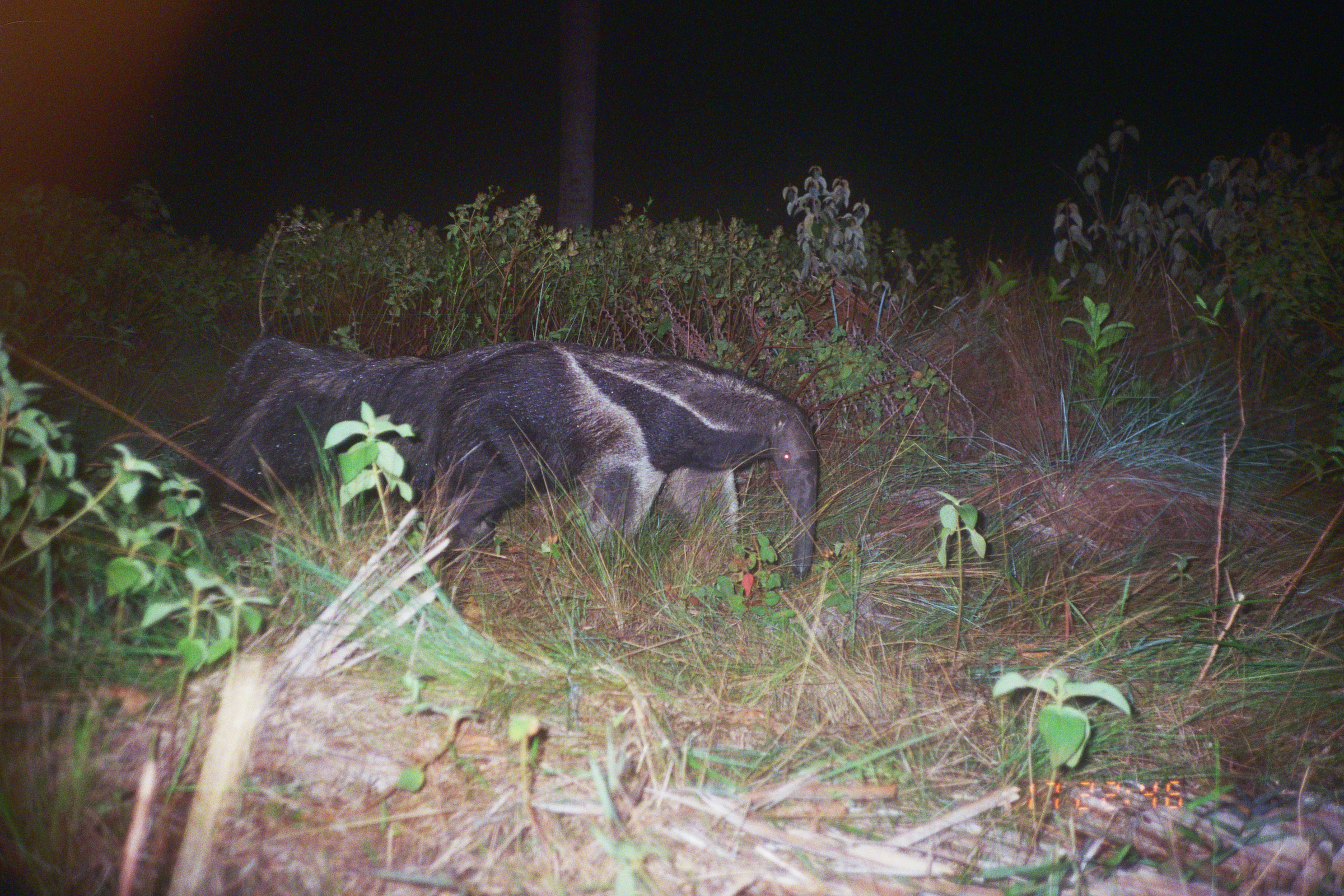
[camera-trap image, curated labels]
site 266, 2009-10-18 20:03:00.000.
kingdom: Animalia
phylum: Chordata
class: Mammalia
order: Carnivora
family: Felidae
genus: Leopardus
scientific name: Leopardus pardalis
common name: ocelot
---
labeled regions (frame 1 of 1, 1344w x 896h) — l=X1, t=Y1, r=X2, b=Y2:
leopardus pardalis: l=180, t=340, r=820, b=580